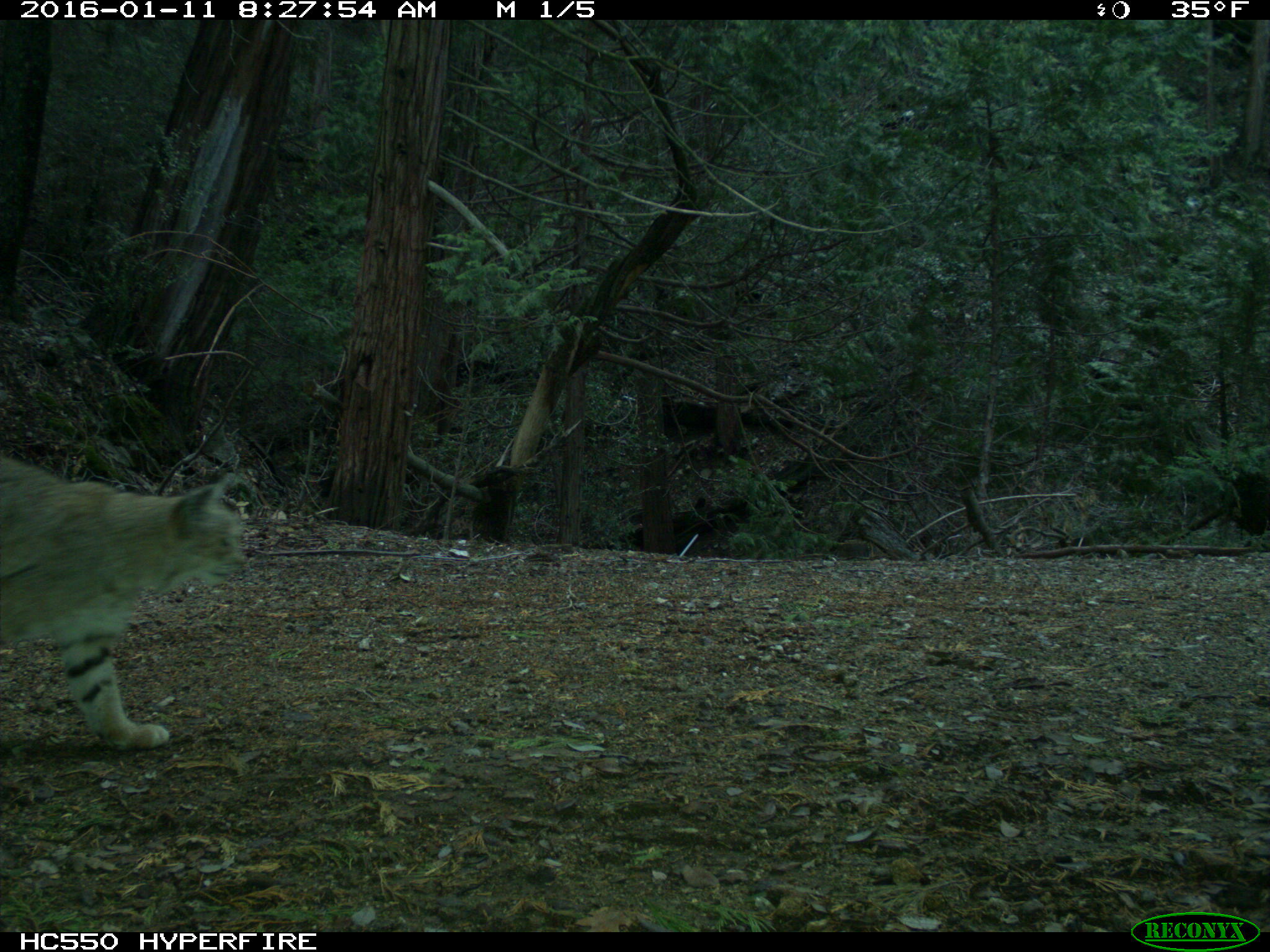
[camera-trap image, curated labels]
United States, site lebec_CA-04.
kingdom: Animalia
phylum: Chordata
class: Mammalia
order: Carnivora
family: Felidae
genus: Lynx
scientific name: Lynx rufus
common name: bobcat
Lynx rufus (bobcat).